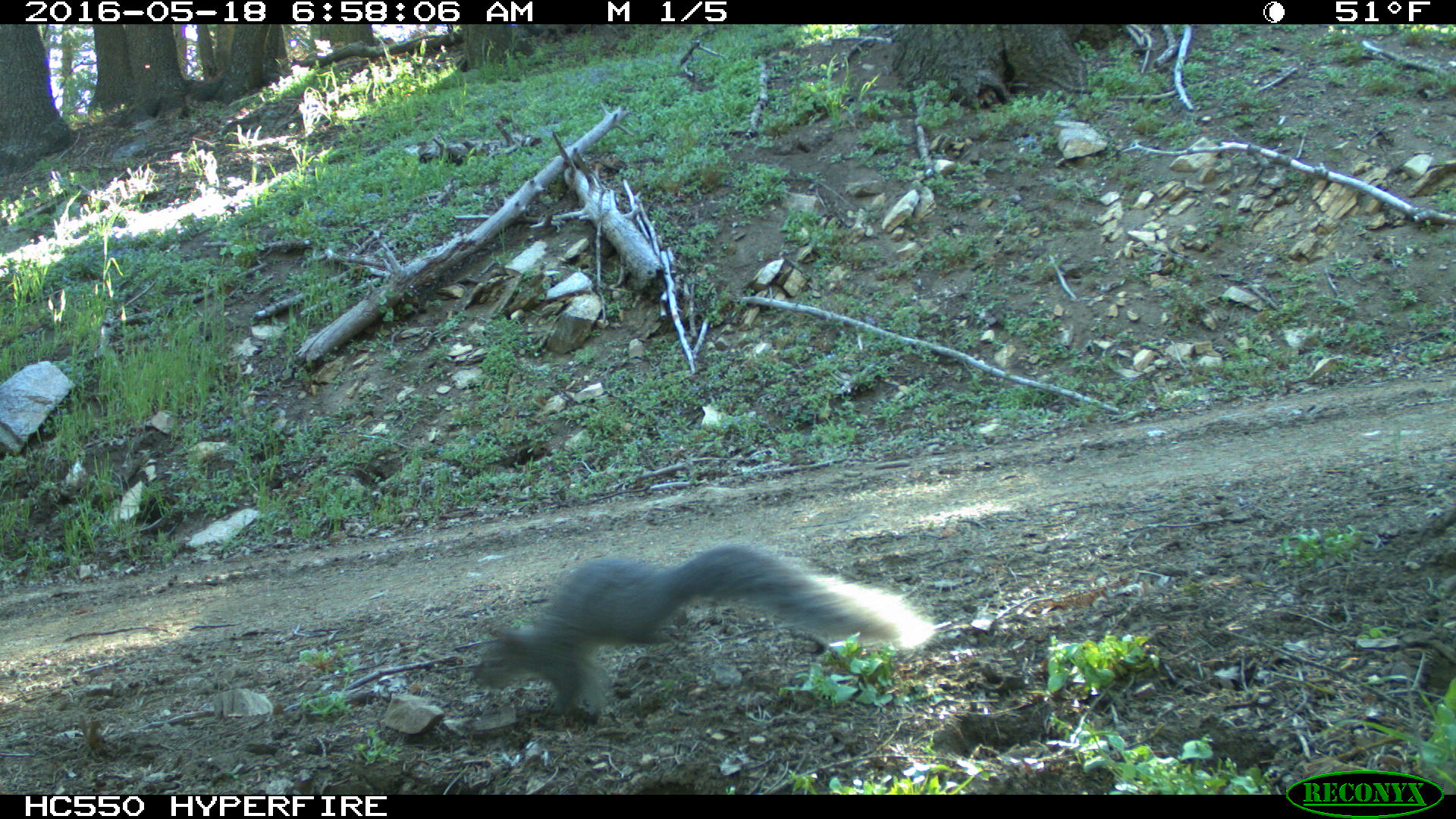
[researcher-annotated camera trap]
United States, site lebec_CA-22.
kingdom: Animalia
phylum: Chordata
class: Mammalia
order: Rodentia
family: Sciuridae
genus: Sciurus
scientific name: Sciurus carolinensis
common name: eastern gray squirrel